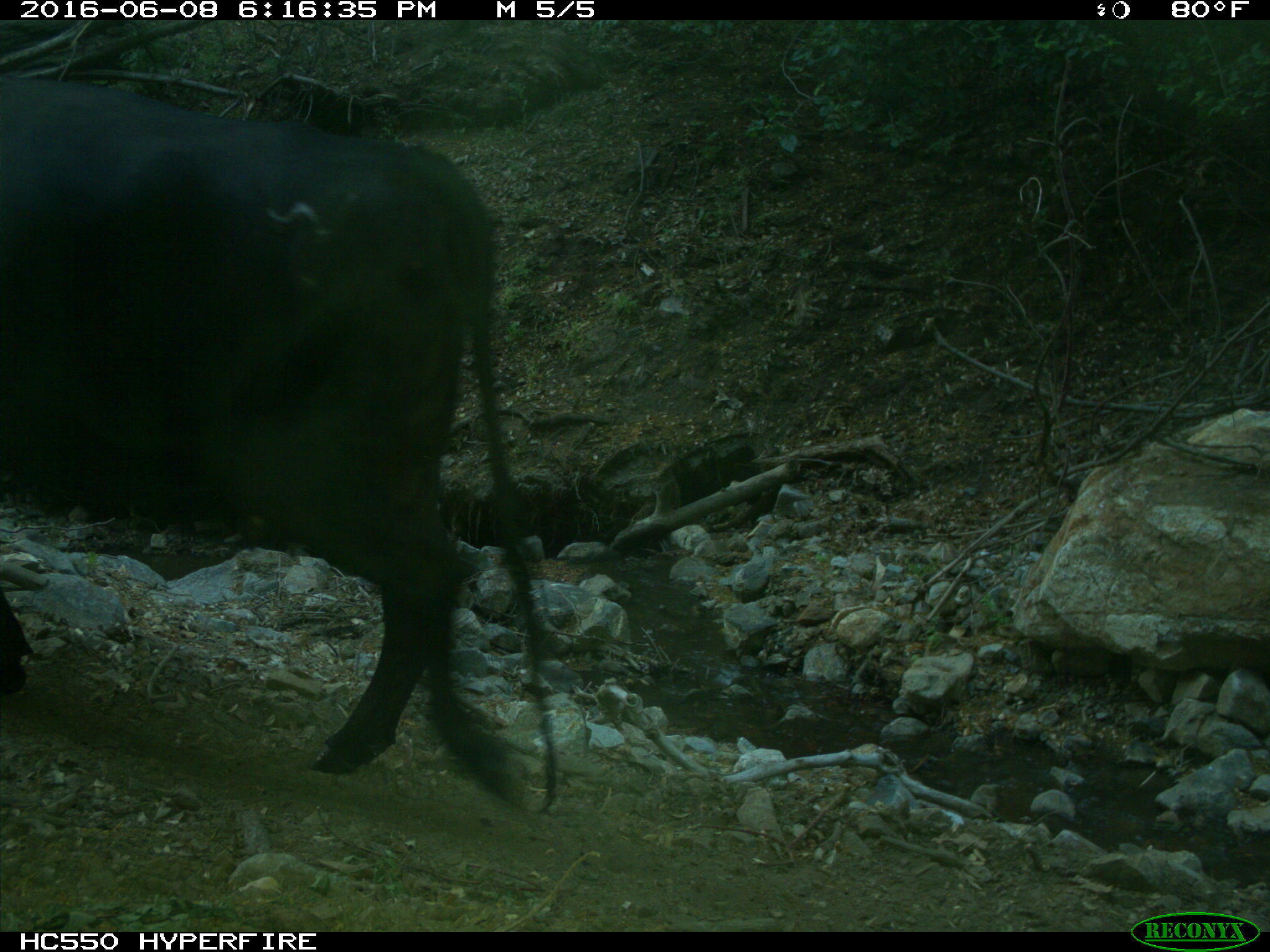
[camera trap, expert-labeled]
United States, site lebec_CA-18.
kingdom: Animalia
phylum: Chordata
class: Mammalia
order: Artiodactyla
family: Bovidae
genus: Bos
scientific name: Bos taurus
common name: domestic cow